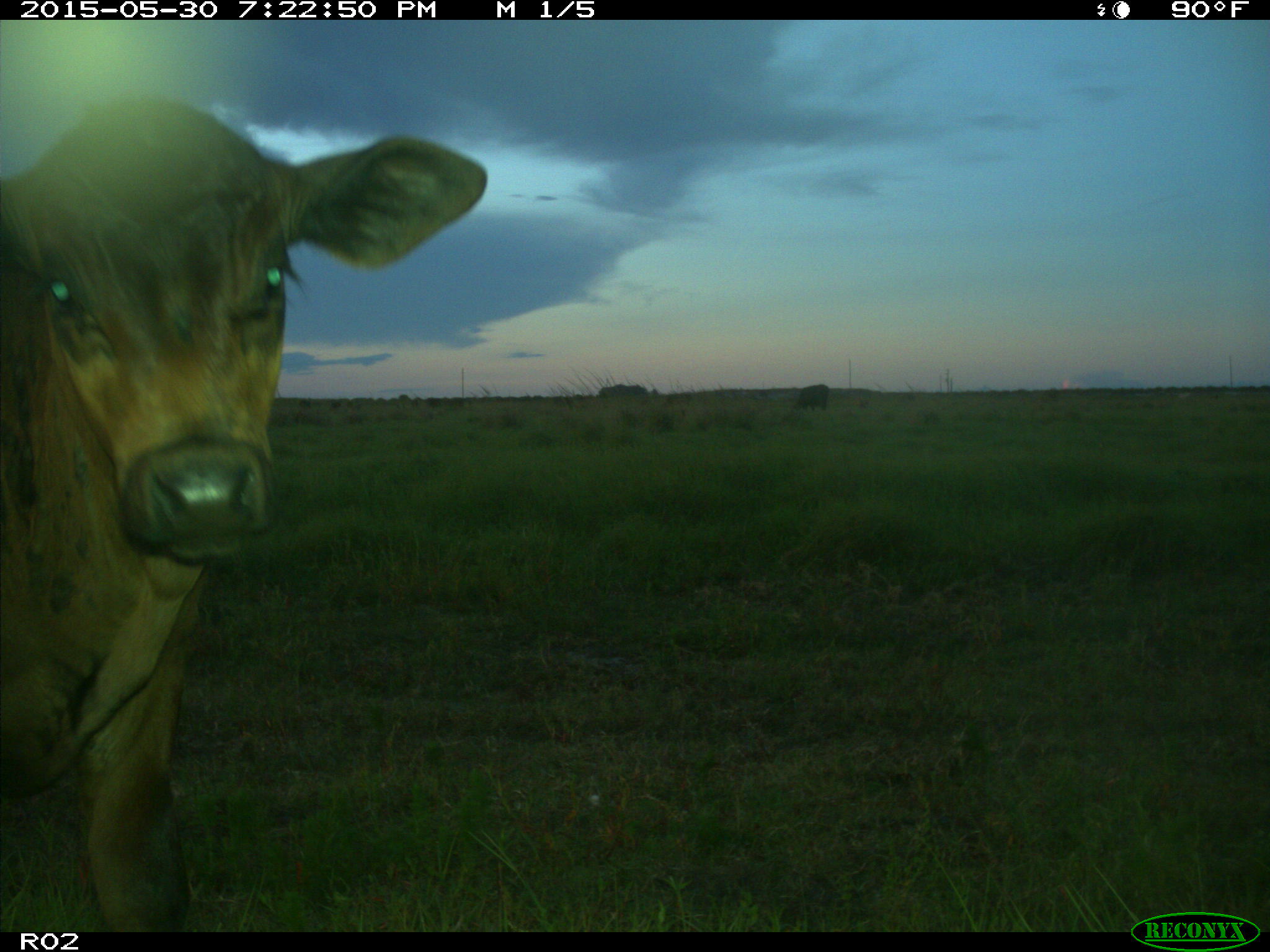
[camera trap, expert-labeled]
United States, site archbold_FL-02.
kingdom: Animalia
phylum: Chordata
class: Mammalia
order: Artiodactyla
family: Bovidae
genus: Bos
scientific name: Bos taurus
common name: domestic cow